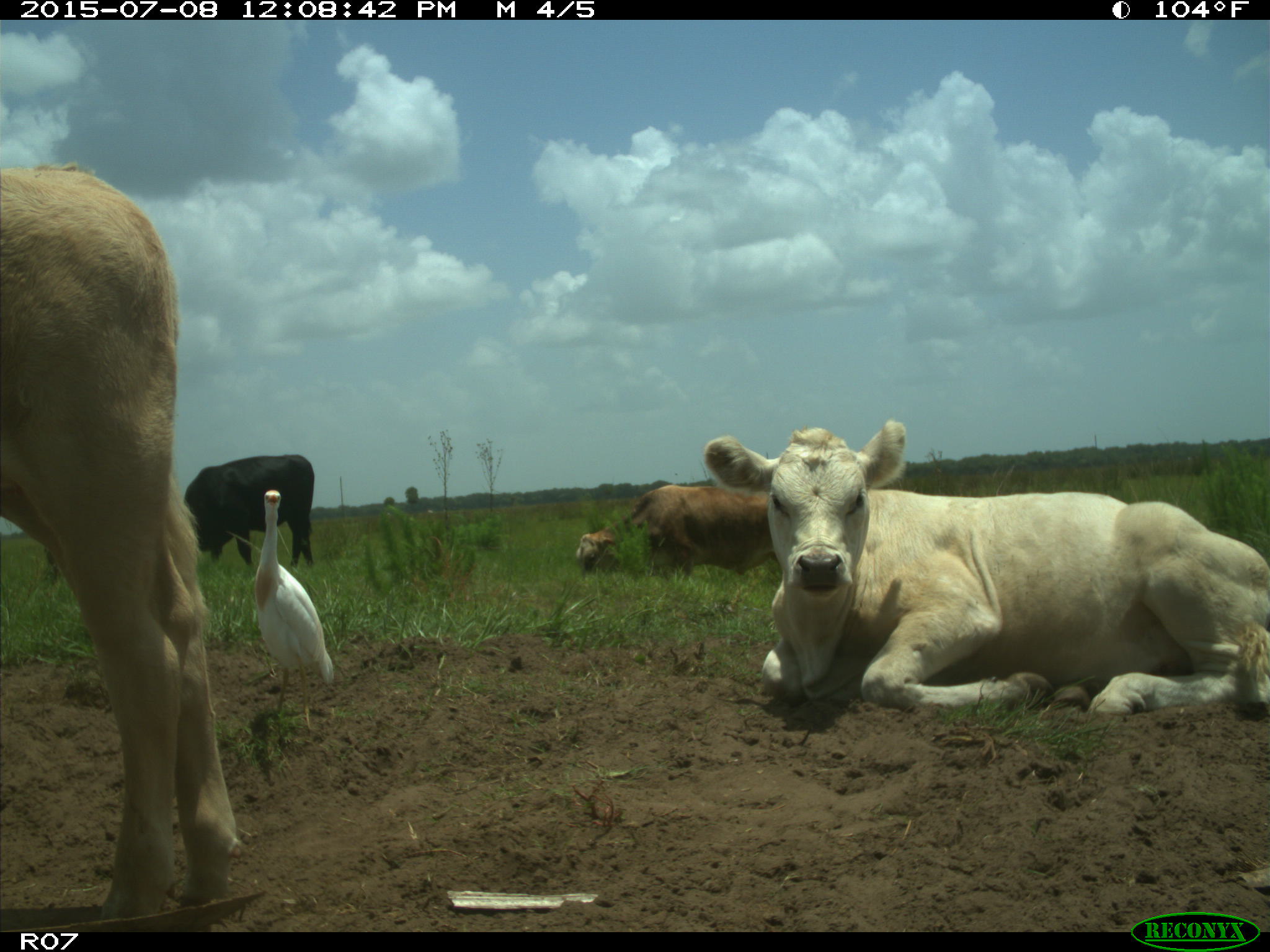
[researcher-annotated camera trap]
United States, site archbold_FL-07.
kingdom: Animalia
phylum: Chordata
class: Mammalia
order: Artiodactyla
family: Bovidae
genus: Bos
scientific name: Bos taurus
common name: domestic cow